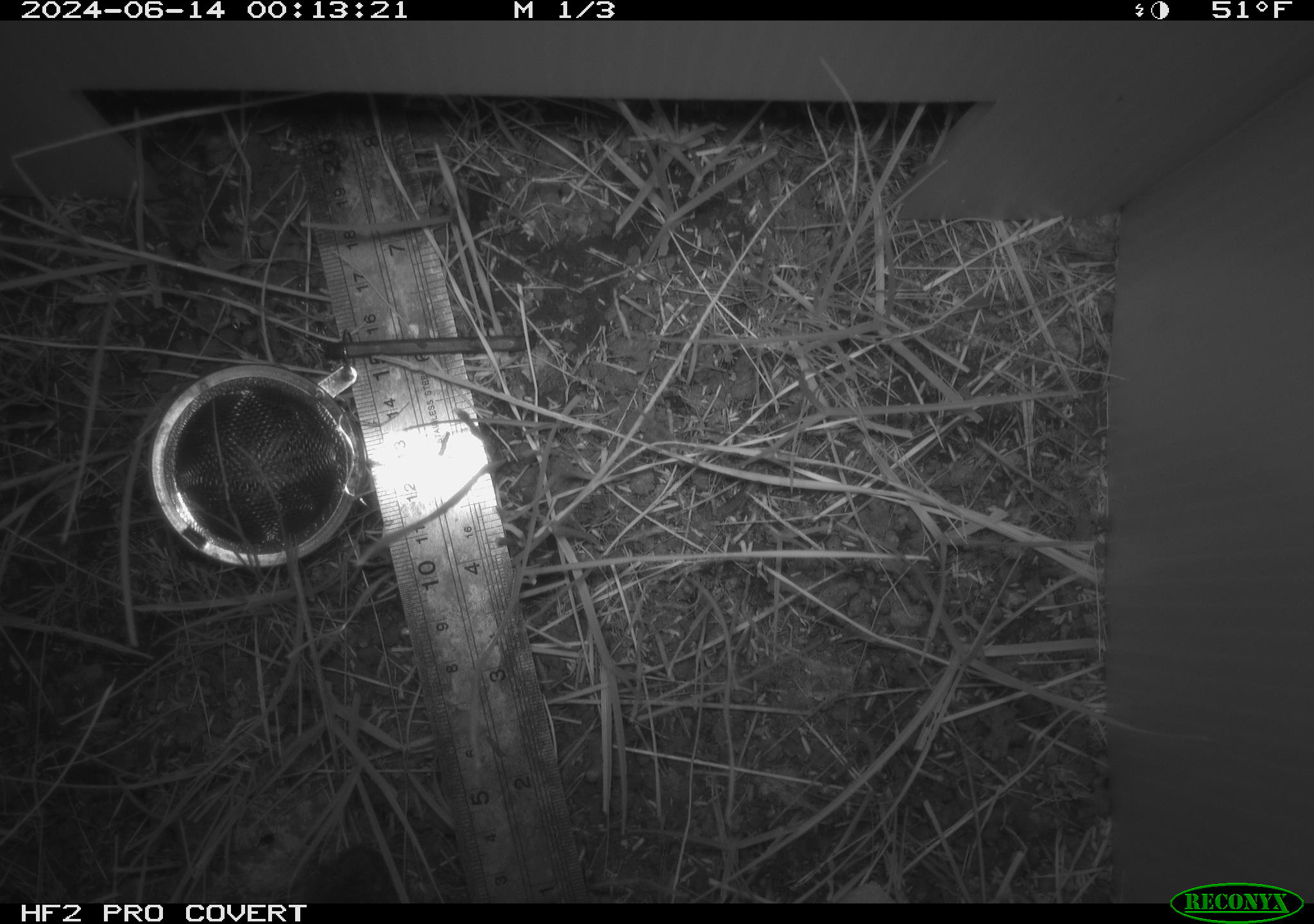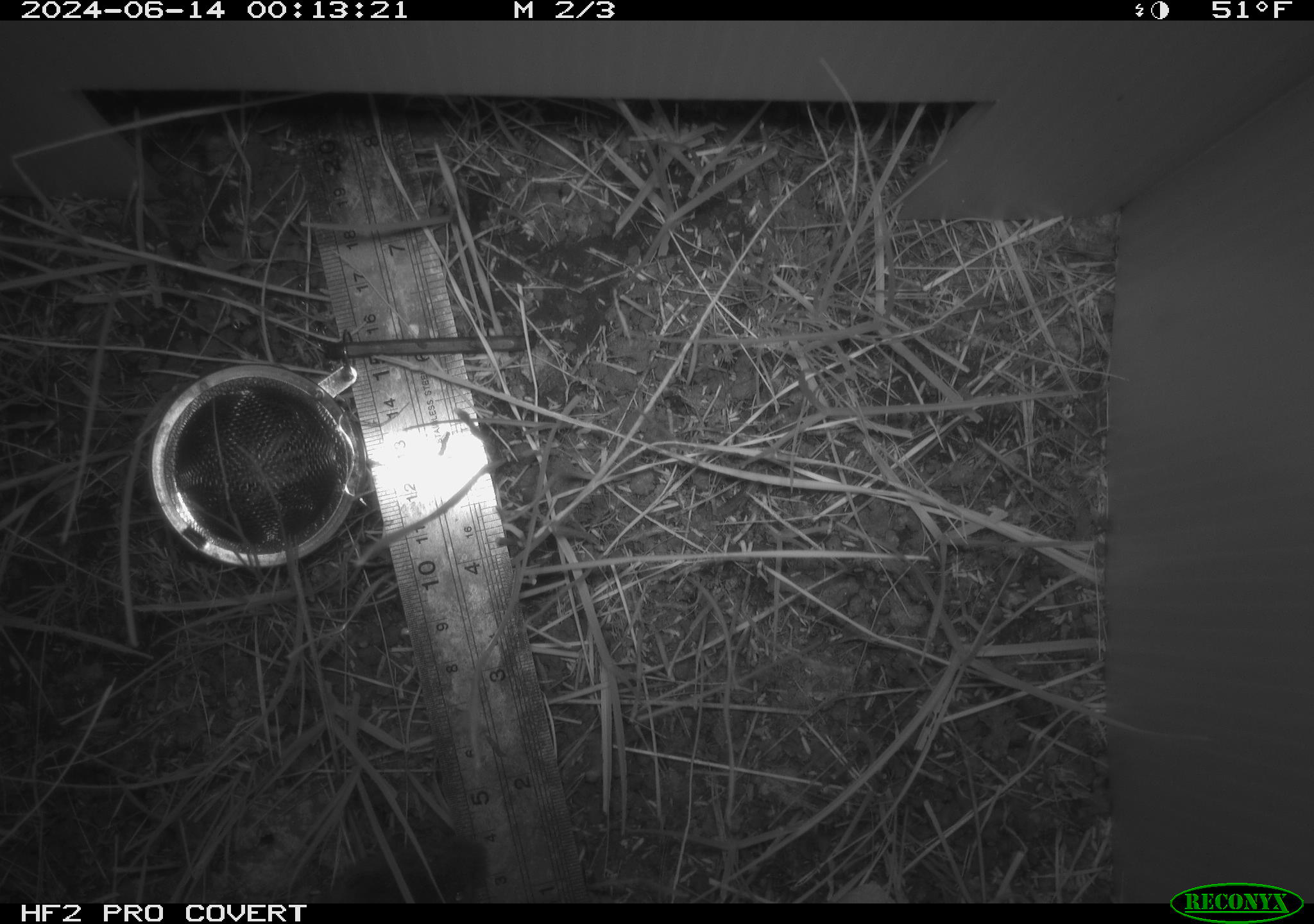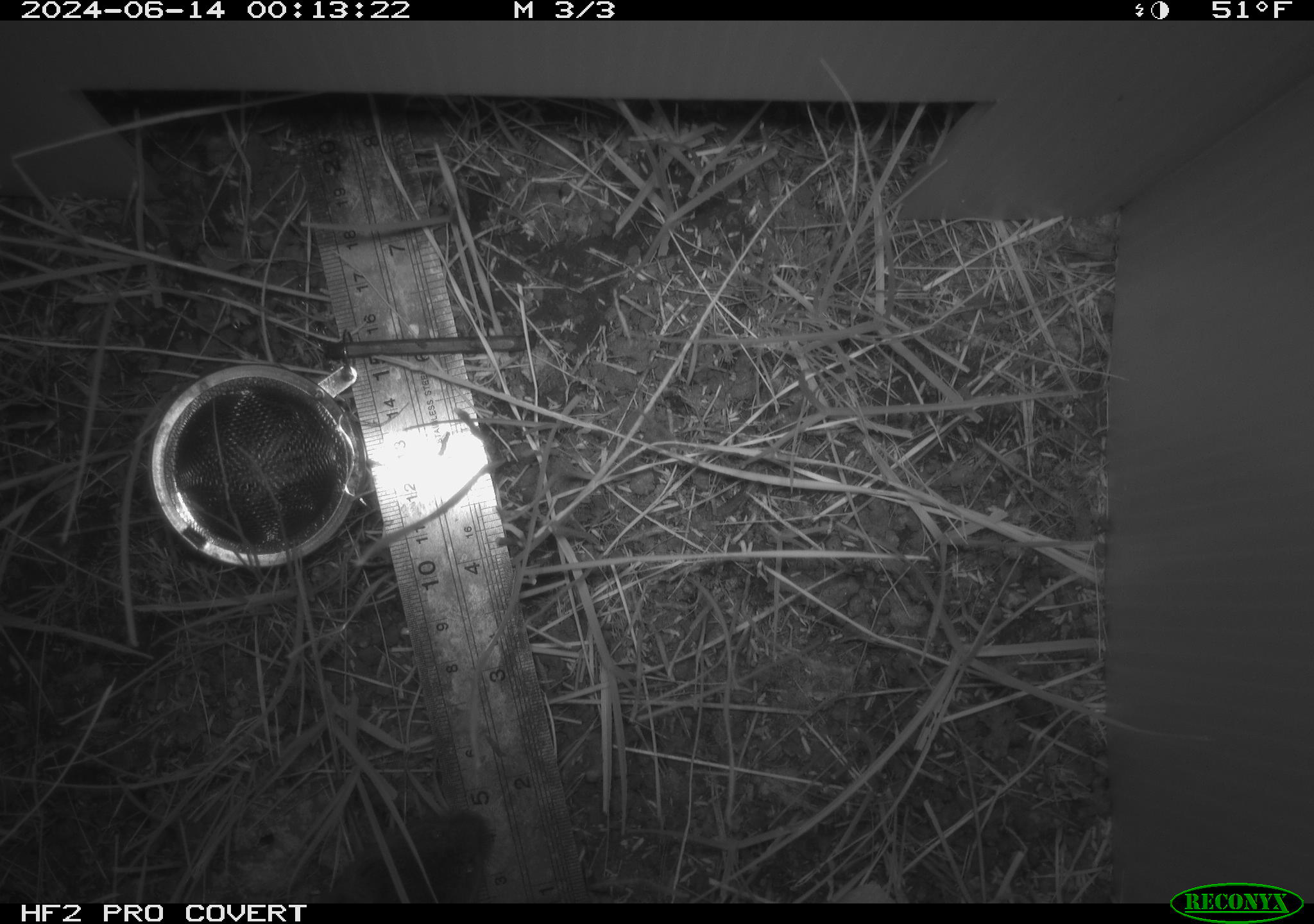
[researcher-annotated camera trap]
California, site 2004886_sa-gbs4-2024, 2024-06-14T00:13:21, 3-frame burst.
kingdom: Animalia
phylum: Chordata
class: Mammalia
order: Rodentia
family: Cricetidae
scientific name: Arvicolinae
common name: voles, lemmings, and muskrats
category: arvicolinae subfamily